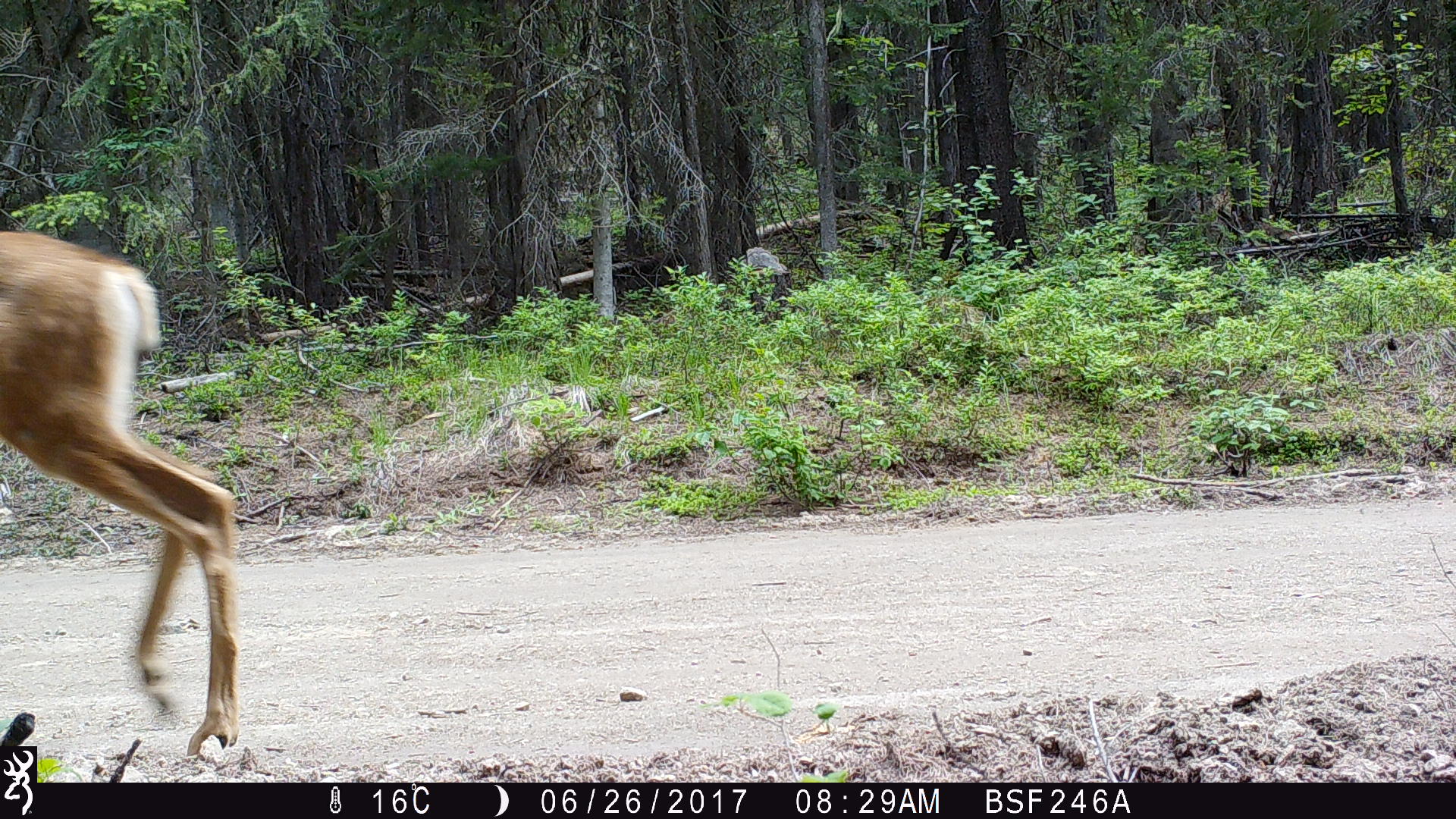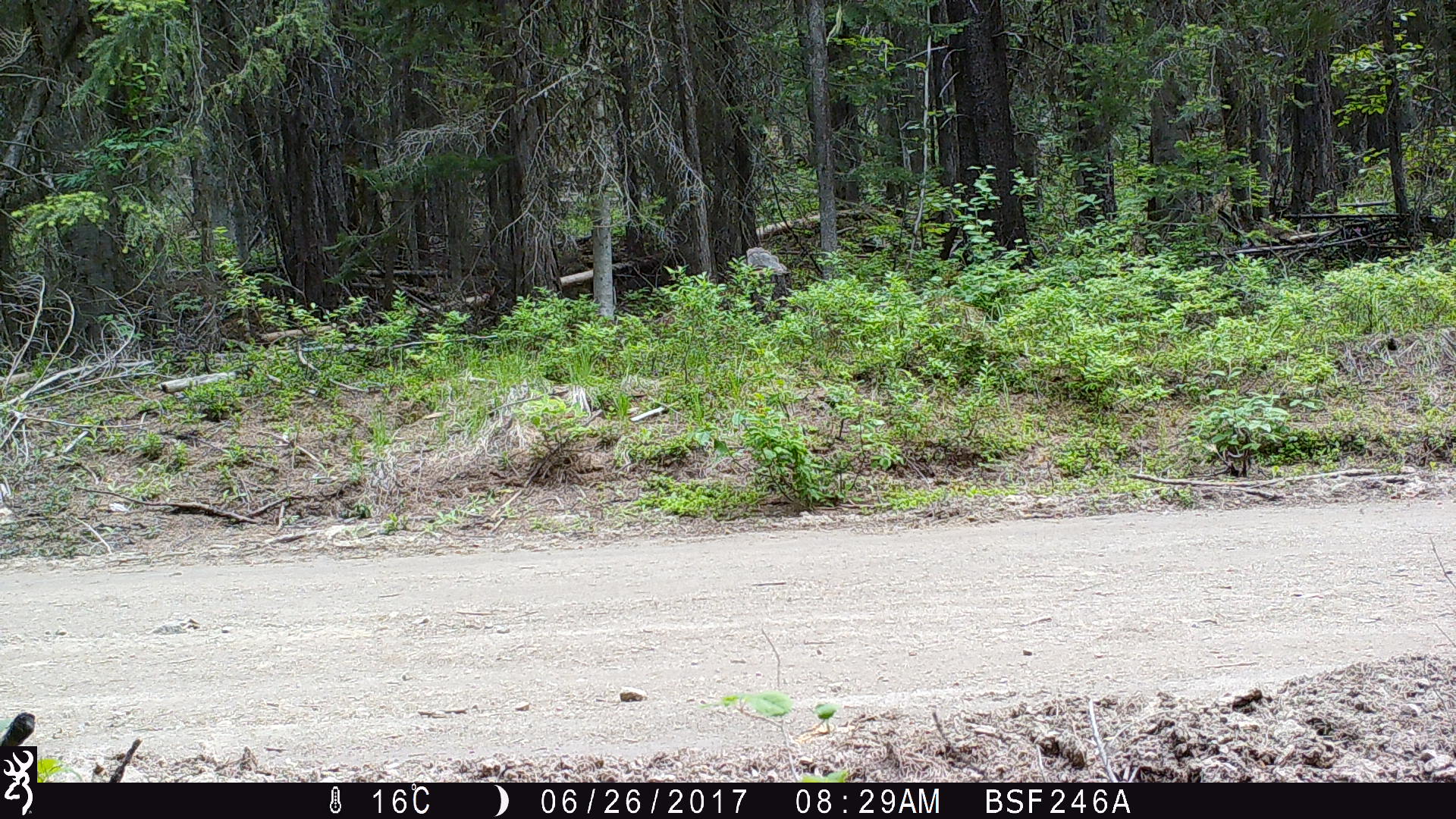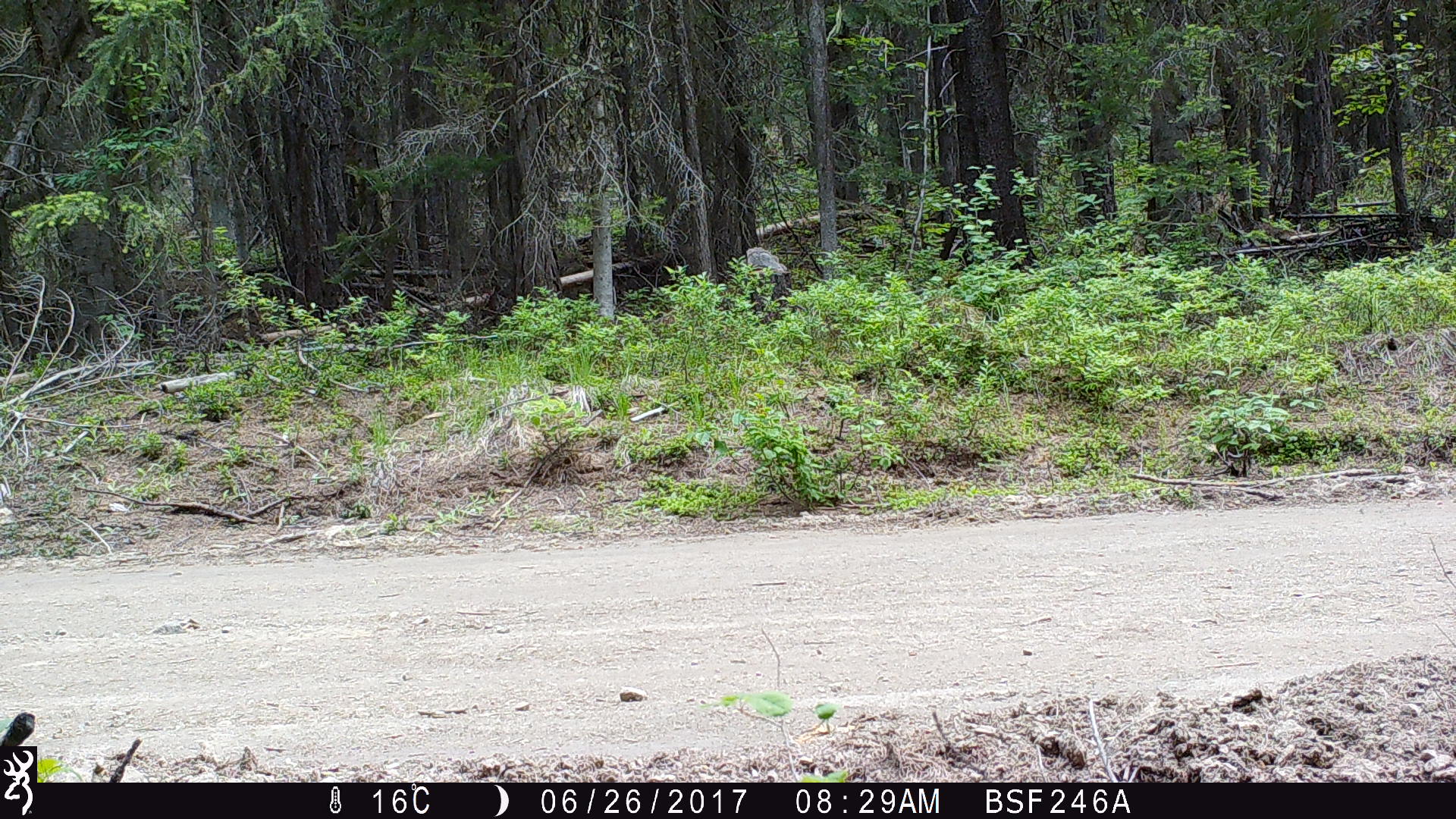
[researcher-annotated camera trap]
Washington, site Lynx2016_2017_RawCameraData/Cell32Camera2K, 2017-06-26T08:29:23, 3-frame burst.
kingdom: Animalia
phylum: Chordata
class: Mammalia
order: Artiodactyla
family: Cervidae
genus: Odocoileus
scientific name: Odocoileus hemionus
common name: mule deer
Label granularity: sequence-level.